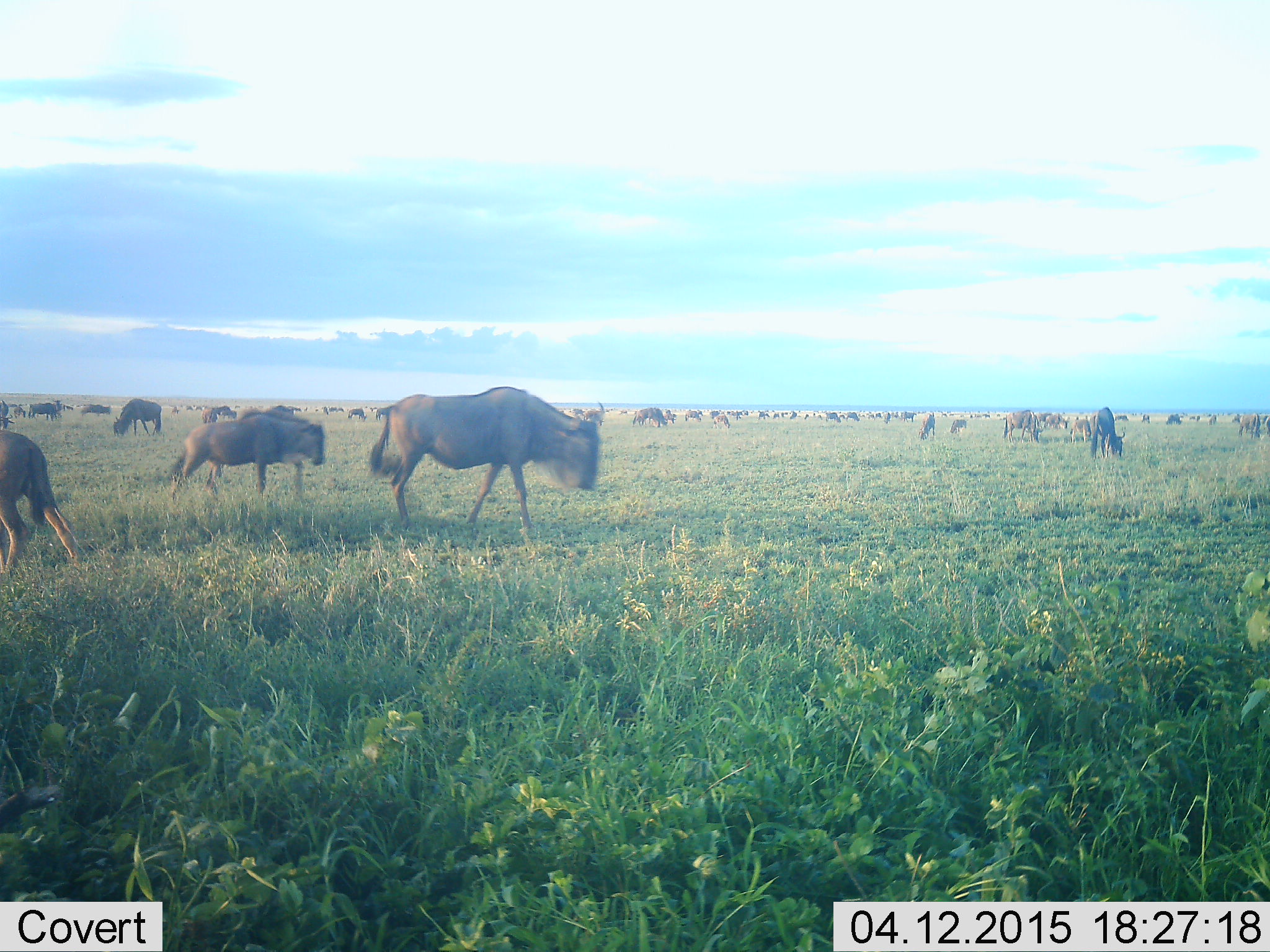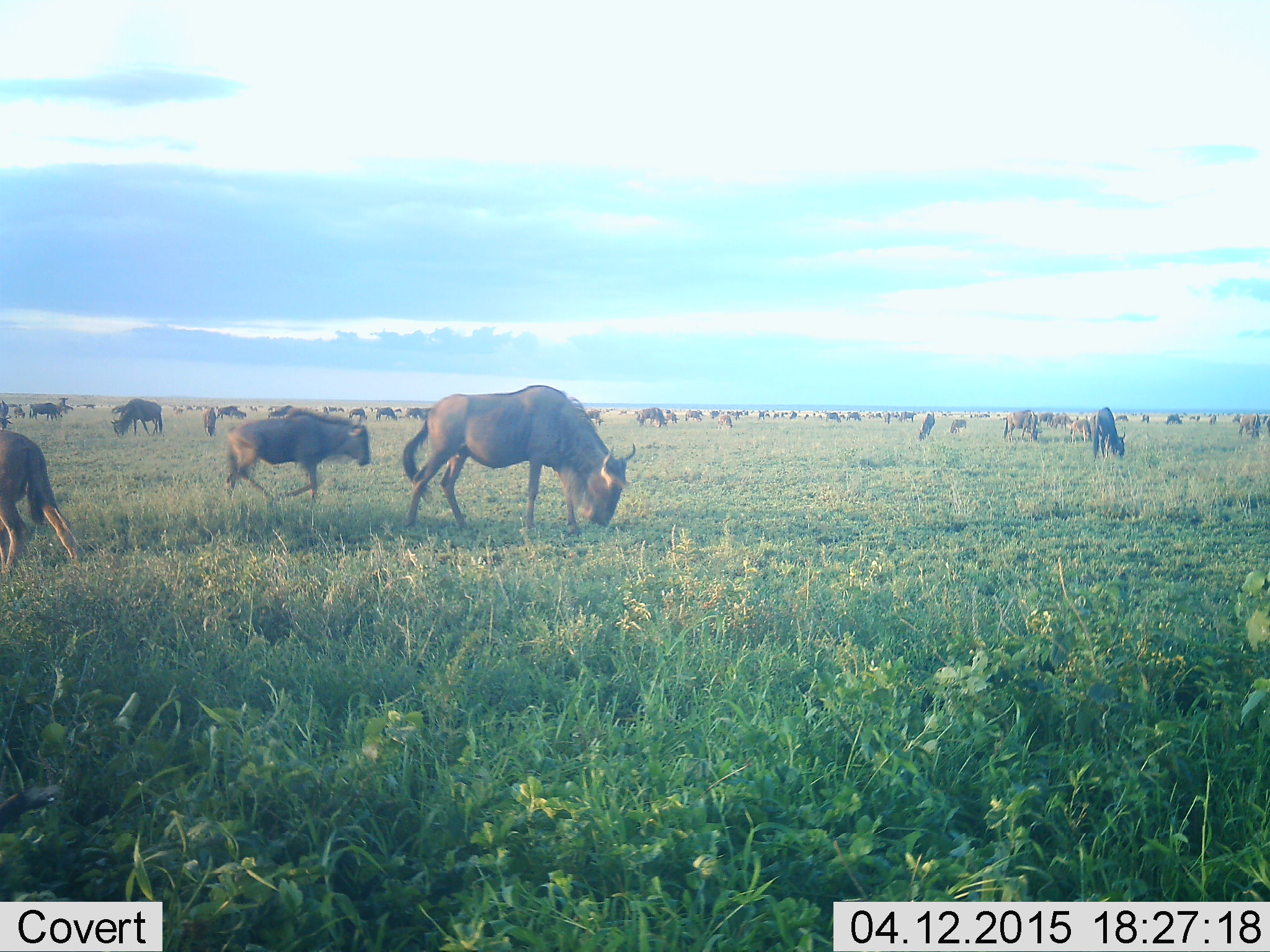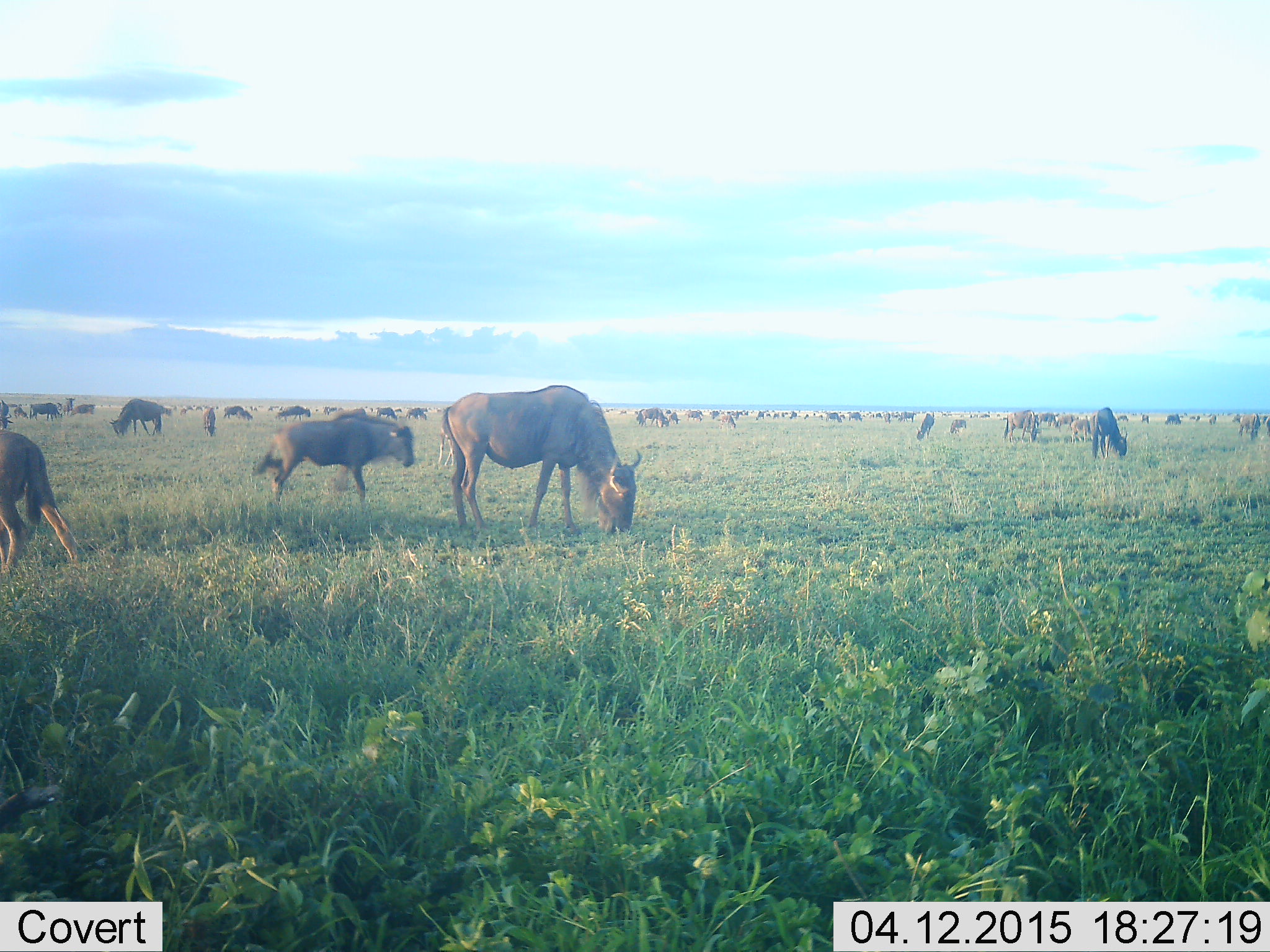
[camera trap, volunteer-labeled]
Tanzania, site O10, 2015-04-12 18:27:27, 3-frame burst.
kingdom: Animalia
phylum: Chordata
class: Mammalia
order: Artiodactyla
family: Bovidae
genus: Connochaetes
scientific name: Connochaetes taurinus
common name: blue wildebeest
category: wildebeest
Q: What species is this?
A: Wildebeest (blue wildebeest) (Connochaetes taurinus).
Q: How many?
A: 51+.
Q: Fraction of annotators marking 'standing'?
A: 30%.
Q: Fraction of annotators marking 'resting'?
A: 0%.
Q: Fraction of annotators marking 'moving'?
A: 90%.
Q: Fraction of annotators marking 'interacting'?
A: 0%.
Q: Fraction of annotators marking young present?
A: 40%.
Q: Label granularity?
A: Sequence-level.